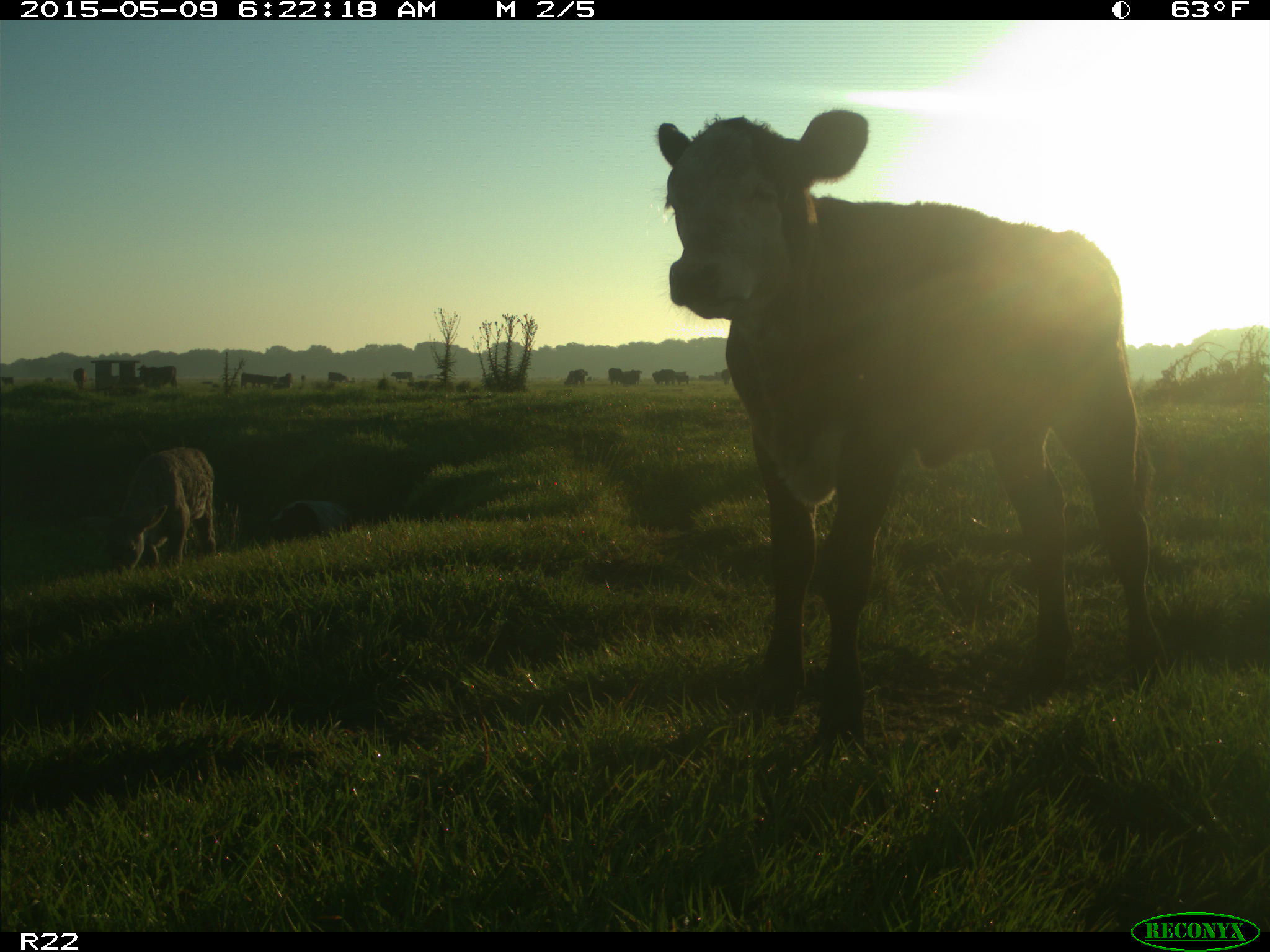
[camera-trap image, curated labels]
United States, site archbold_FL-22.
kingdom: Animalia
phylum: Chordata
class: Mammalia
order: Artiodactyla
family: Bovidae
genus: Bos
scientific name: Bos taurus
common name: domestic cow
Bos taurus (domestic cow).